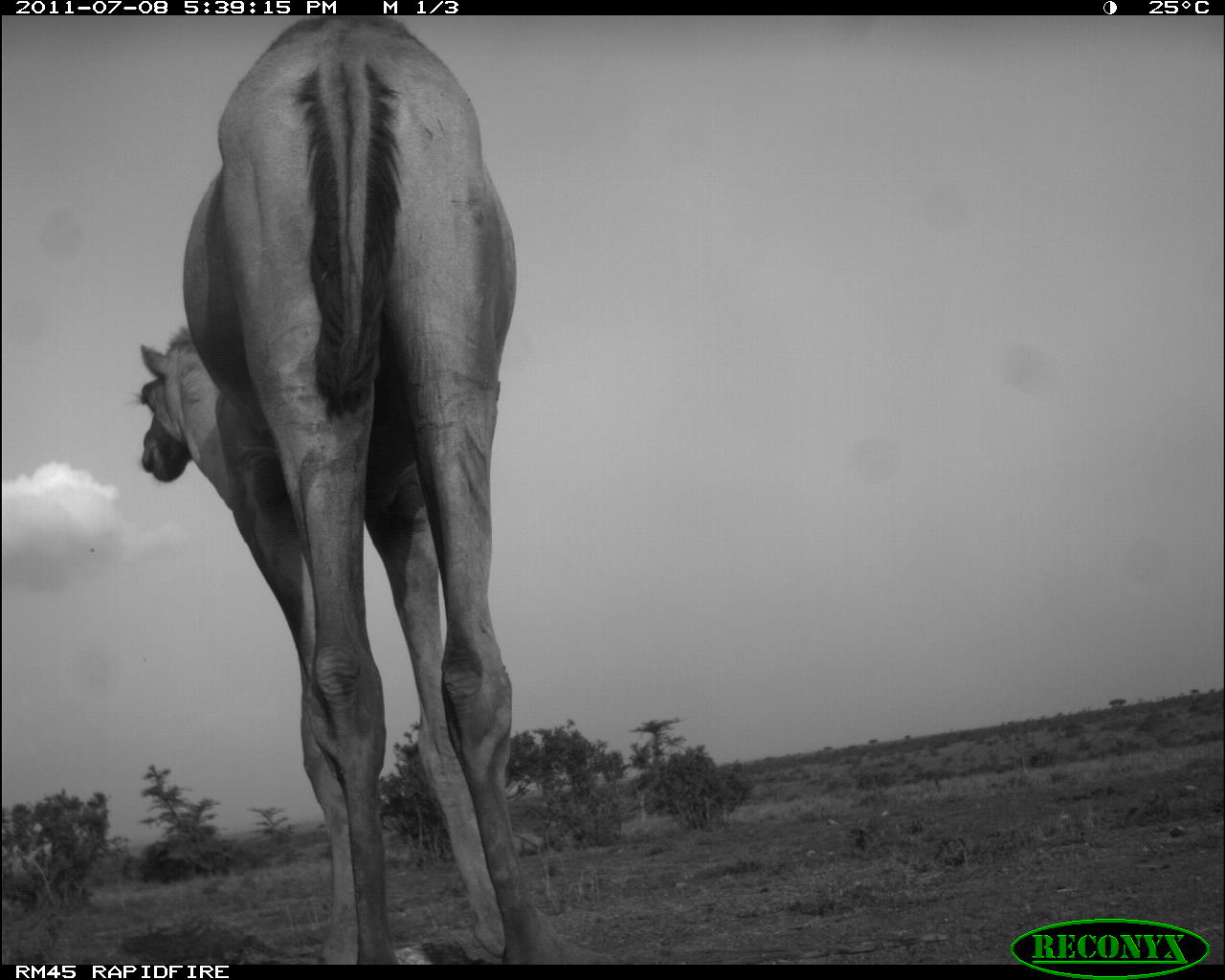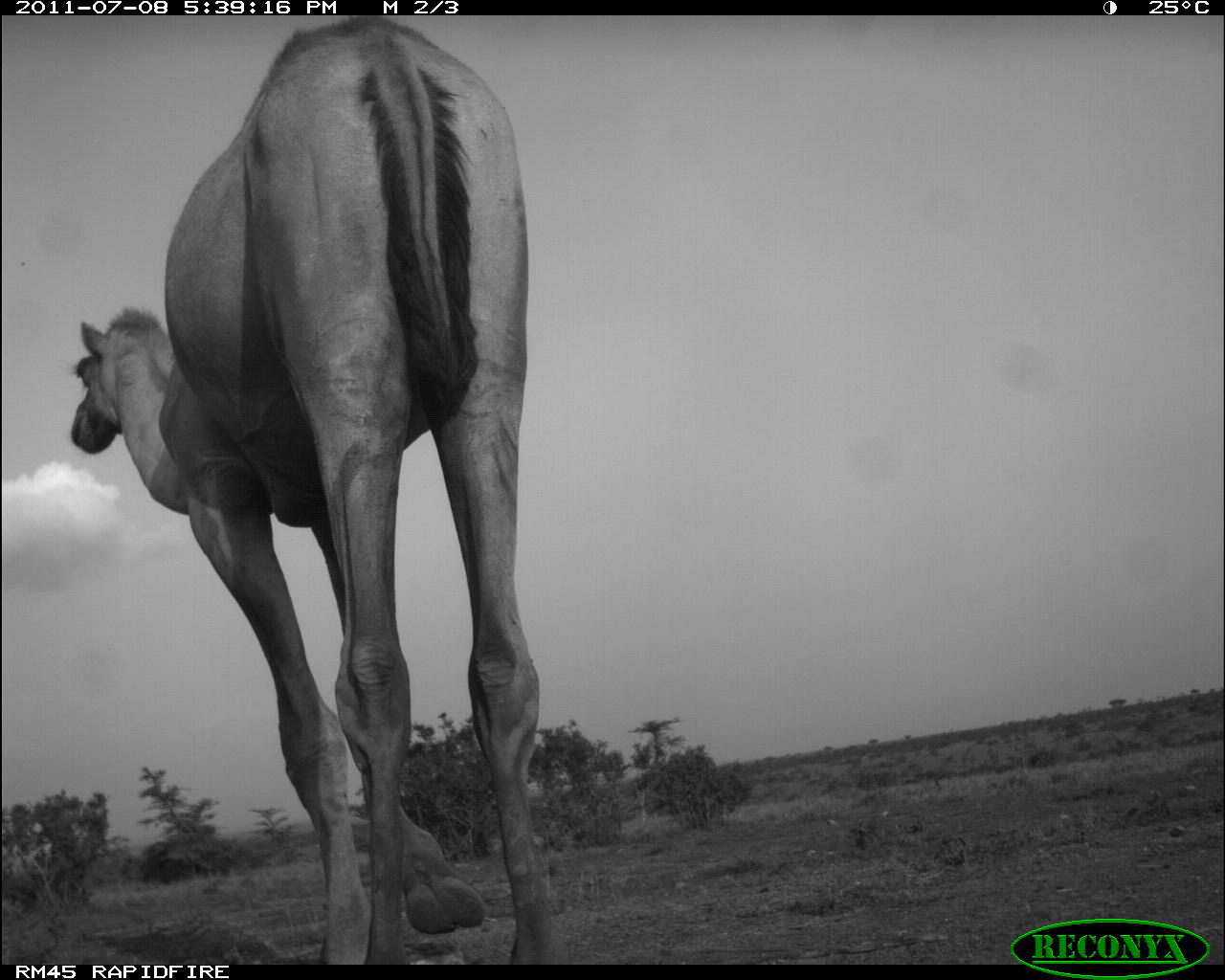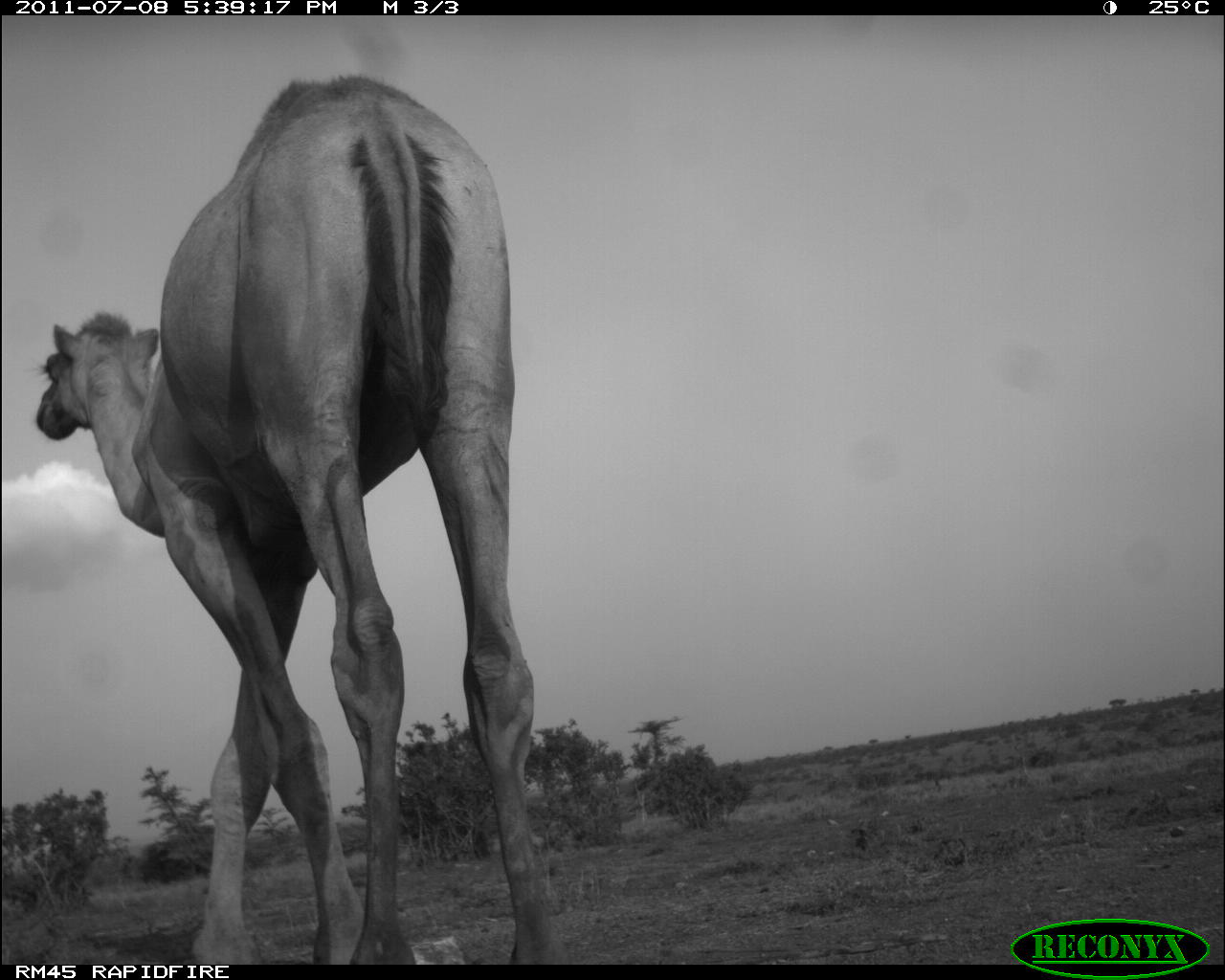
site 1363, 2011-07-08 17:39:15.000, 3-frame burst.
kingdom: Animalia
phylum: Chordata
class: Mammalia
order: Artiodactyla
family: Camelidae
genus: Camelus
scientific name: Camelus dromedarius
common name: dromedary camel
Camelus dromedarius (dromedary camel), count 1.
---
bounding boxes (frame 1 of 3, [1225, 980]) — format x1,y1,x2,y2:
camelus dromedarius: 124,15,575,961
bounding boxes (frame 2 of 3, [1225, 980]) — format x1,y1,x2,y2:
camelus dromedarius: 65,12,573,962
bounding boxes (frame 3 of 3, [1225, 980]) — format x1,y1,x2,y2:
camelus dromedarius: 23,69,577,960